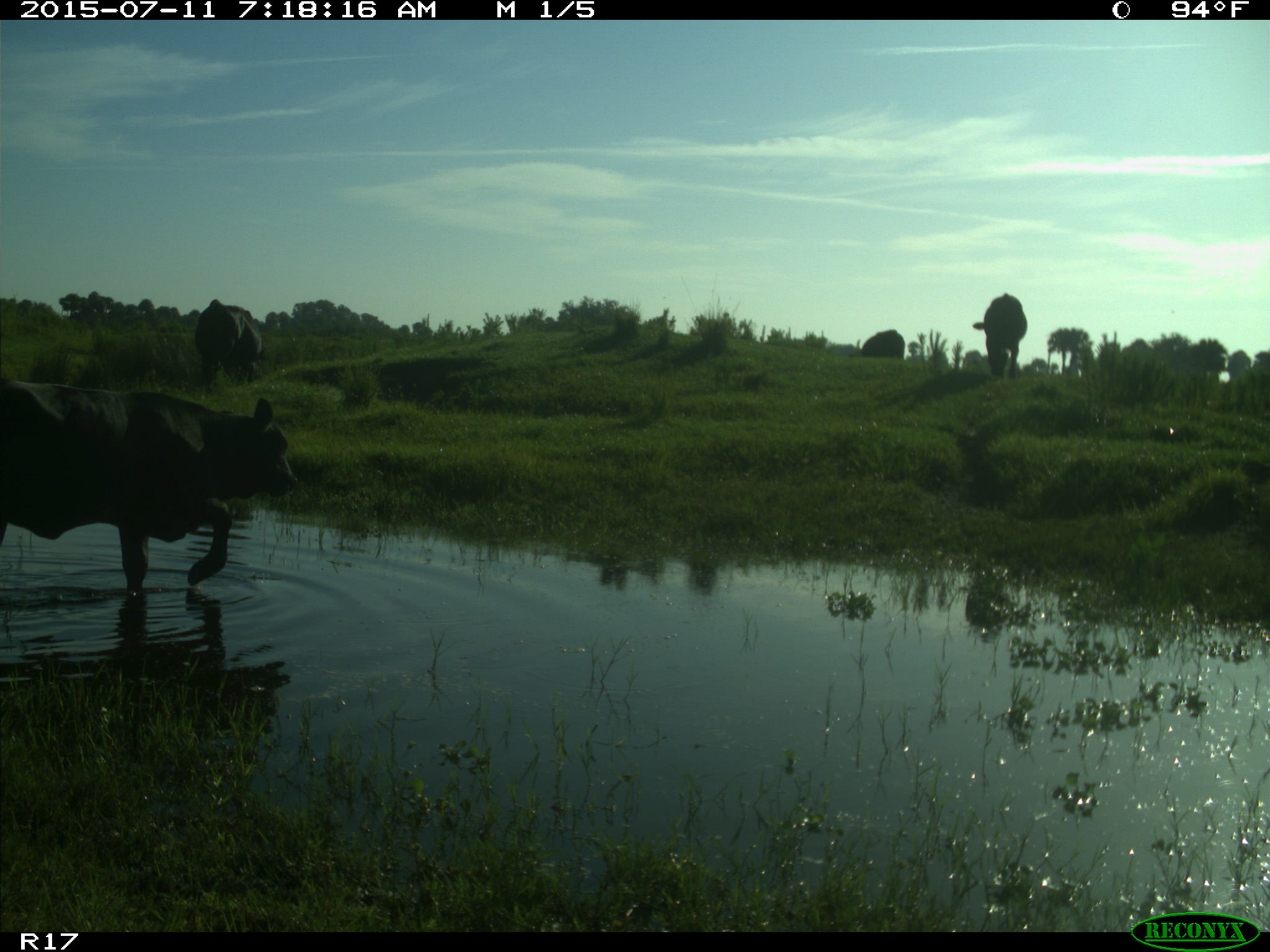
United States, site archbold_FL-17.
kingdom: Animalia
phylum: Chordata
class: Mammalia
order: Artiodactyla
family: Bovidae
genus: Bos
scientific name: Bos taurus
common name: domestic cow